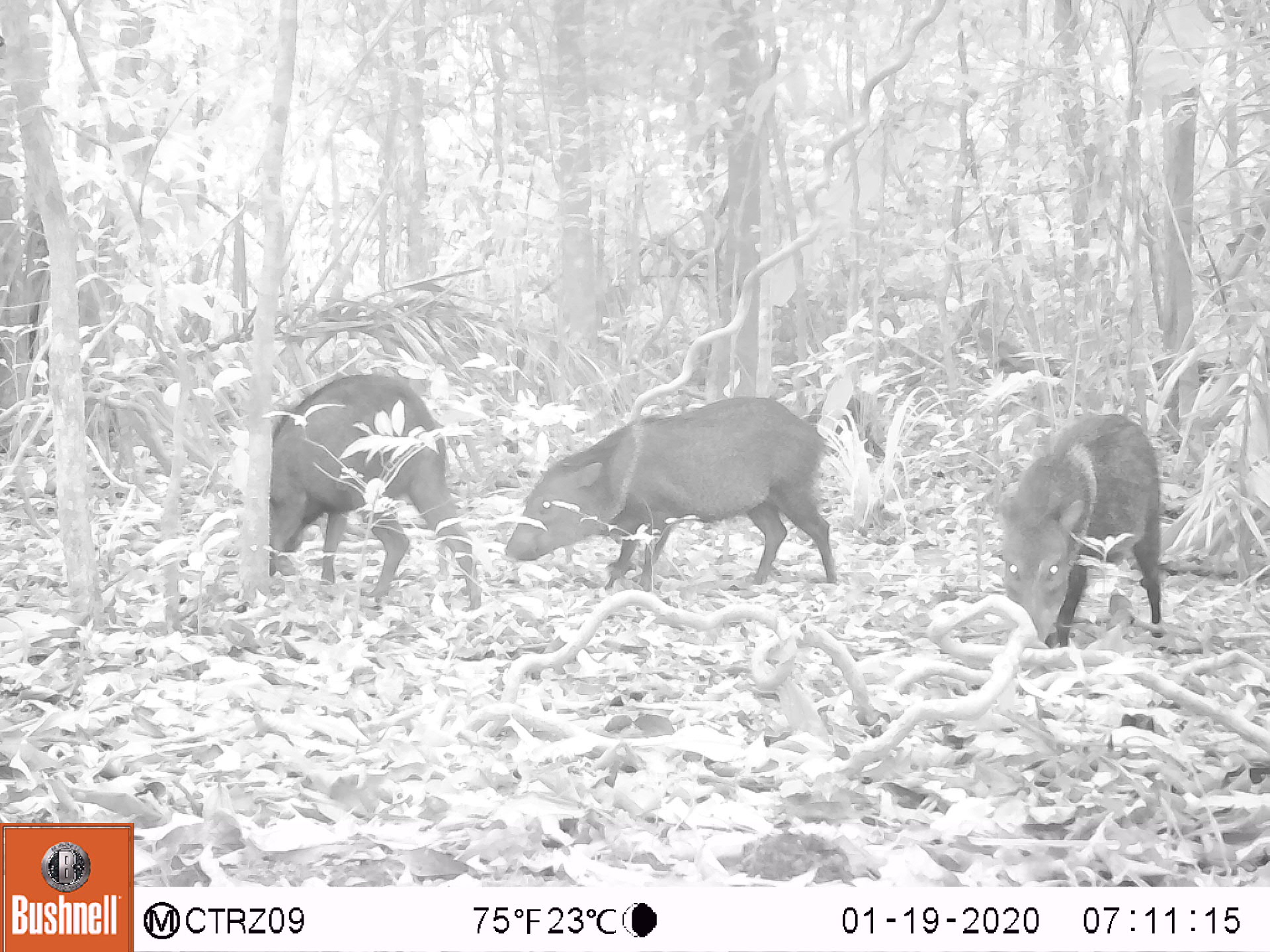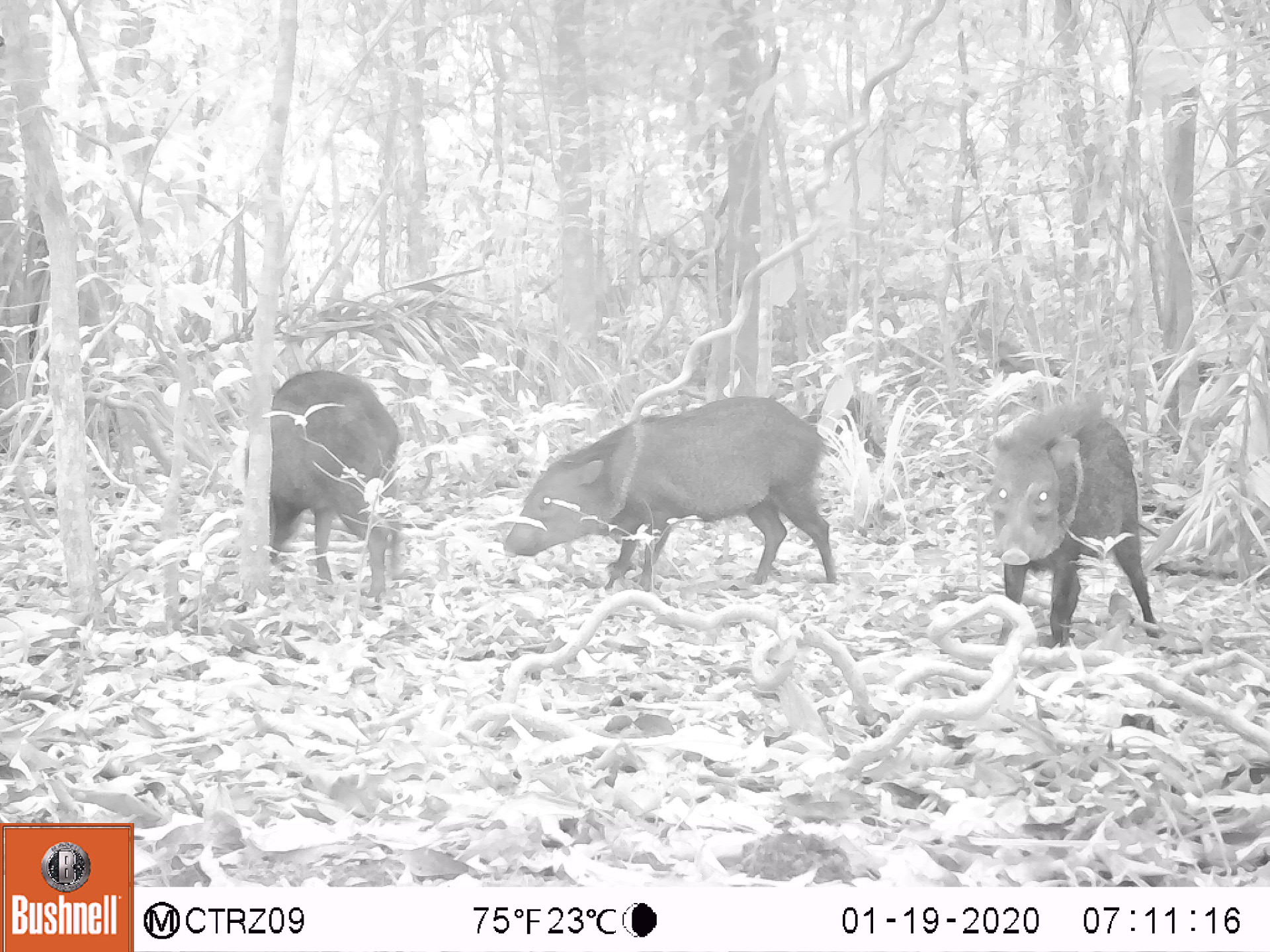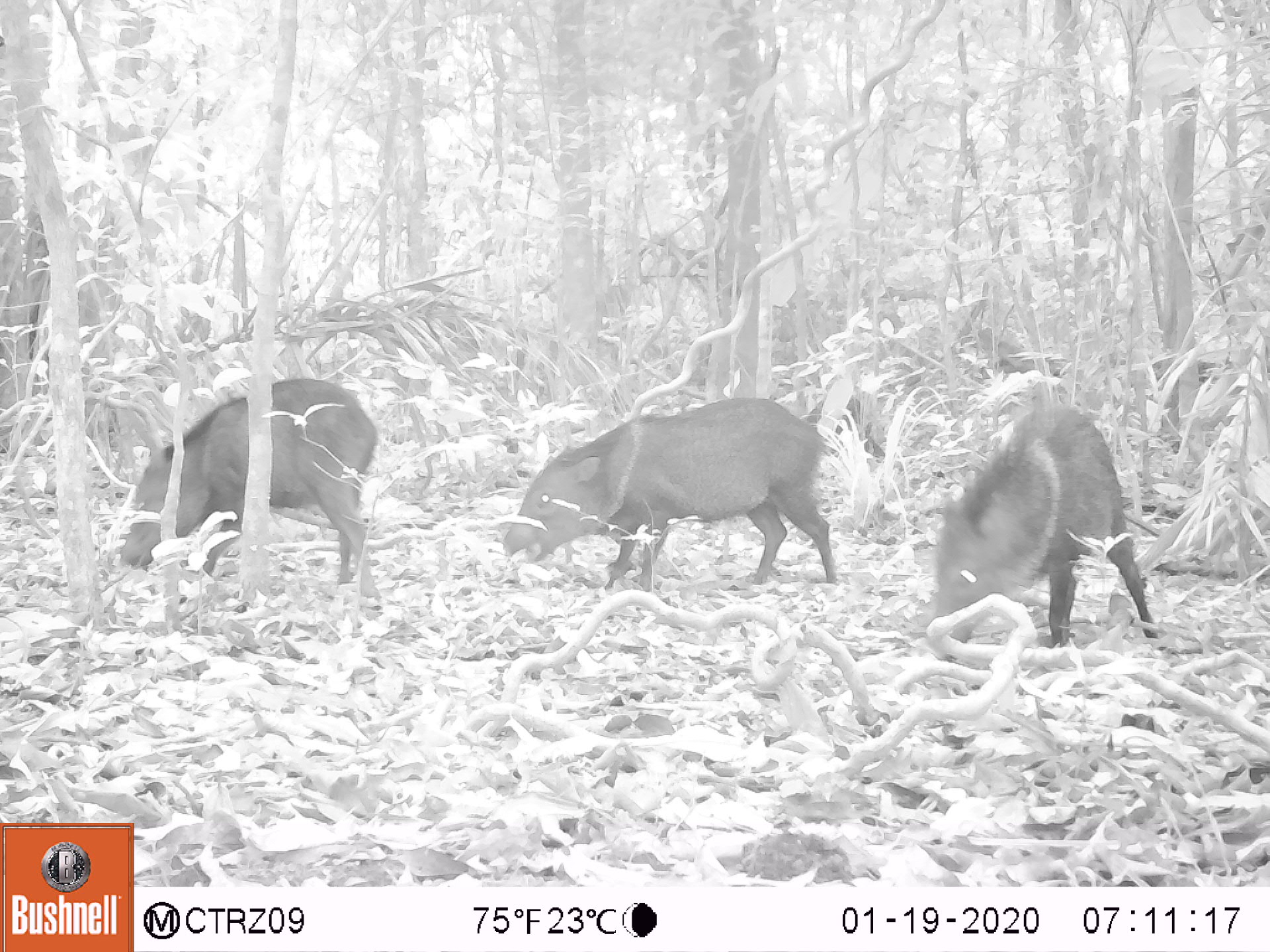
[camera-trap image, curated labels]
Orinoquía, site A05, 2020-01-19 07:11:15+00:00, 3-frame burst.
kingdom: Animalia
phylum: Chordata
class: Mammalia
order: Artiodactyla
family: Tayassuidae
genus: Pecari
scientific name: Pecari tajacu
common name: collared peccary